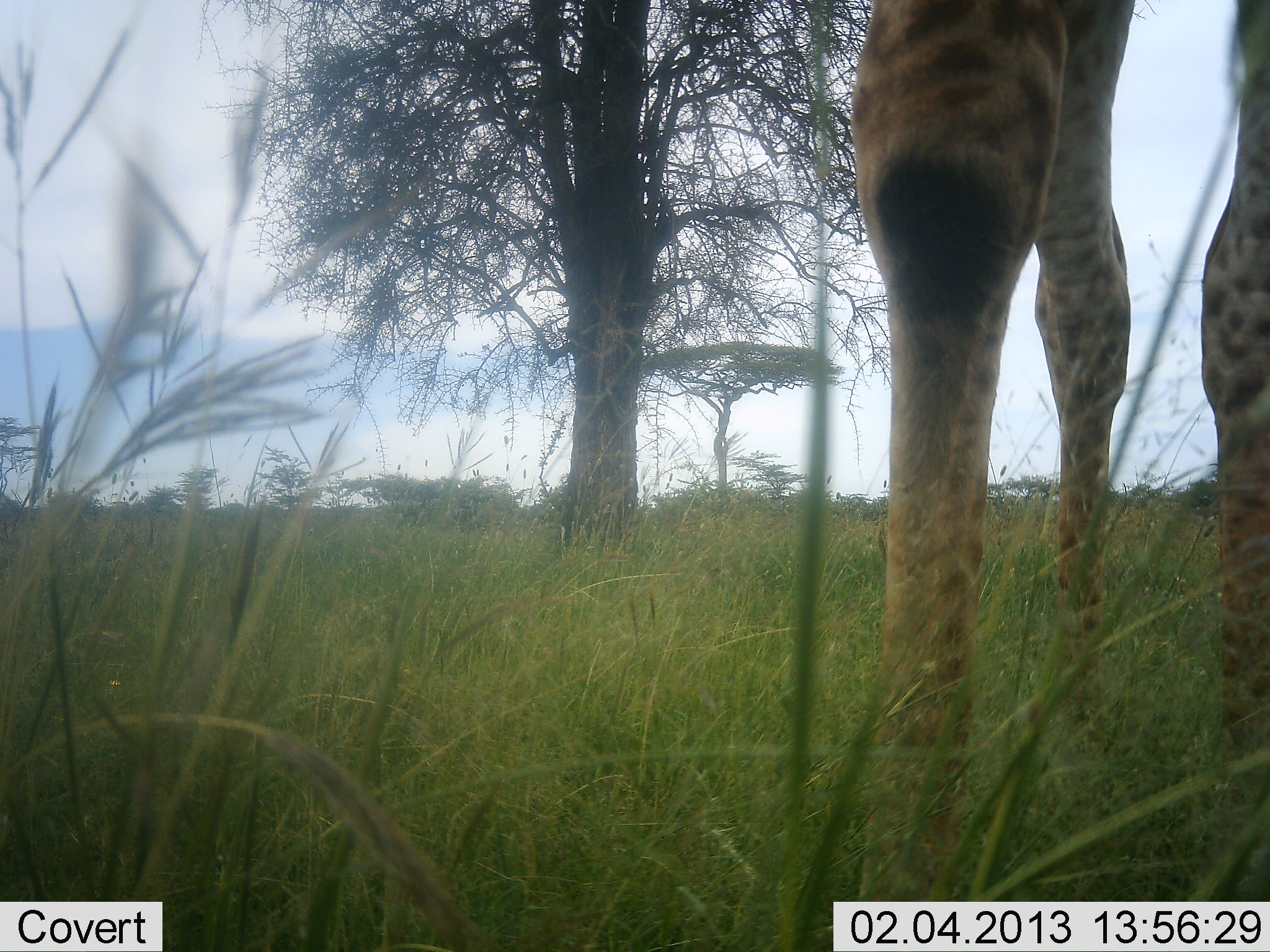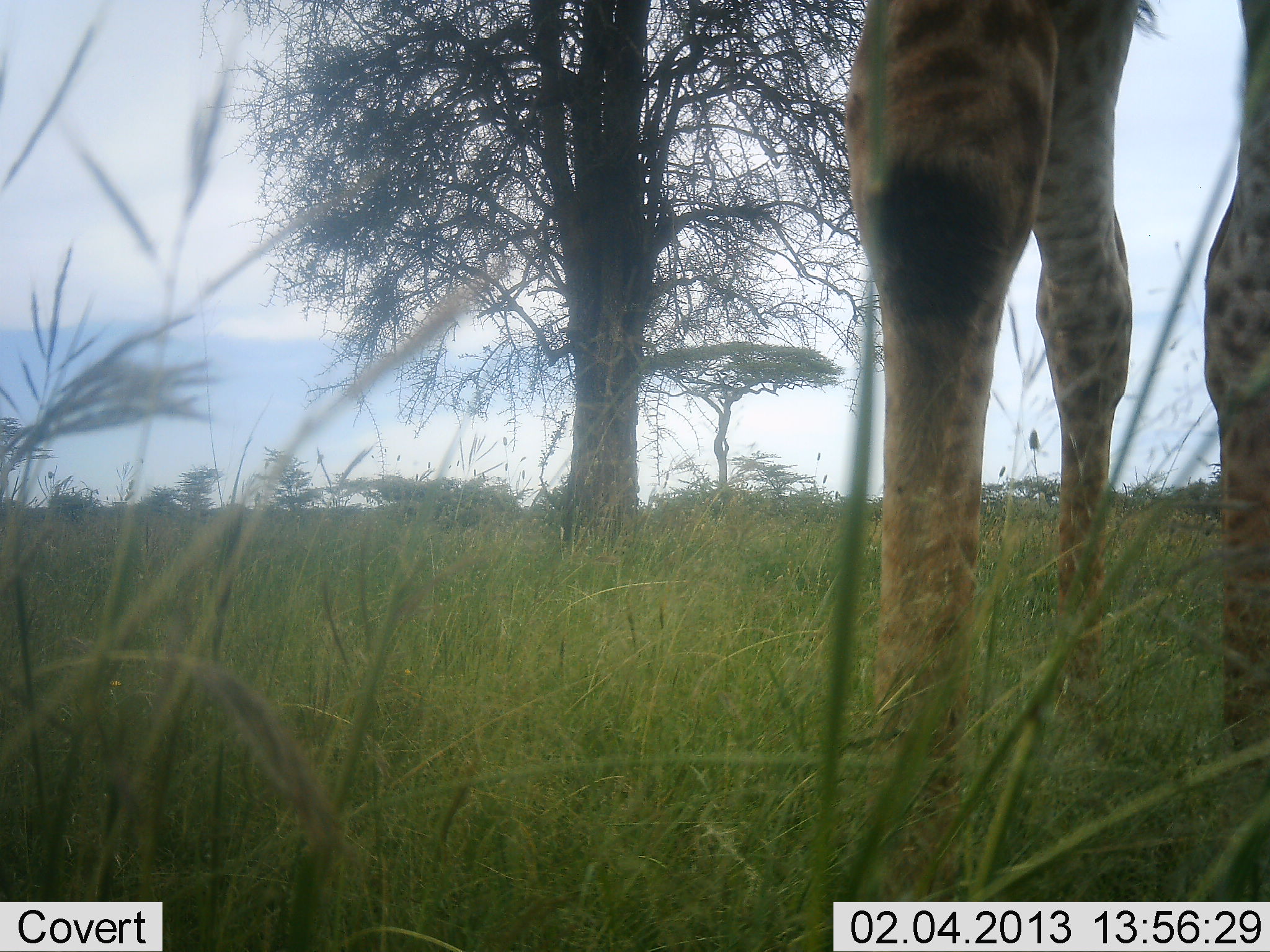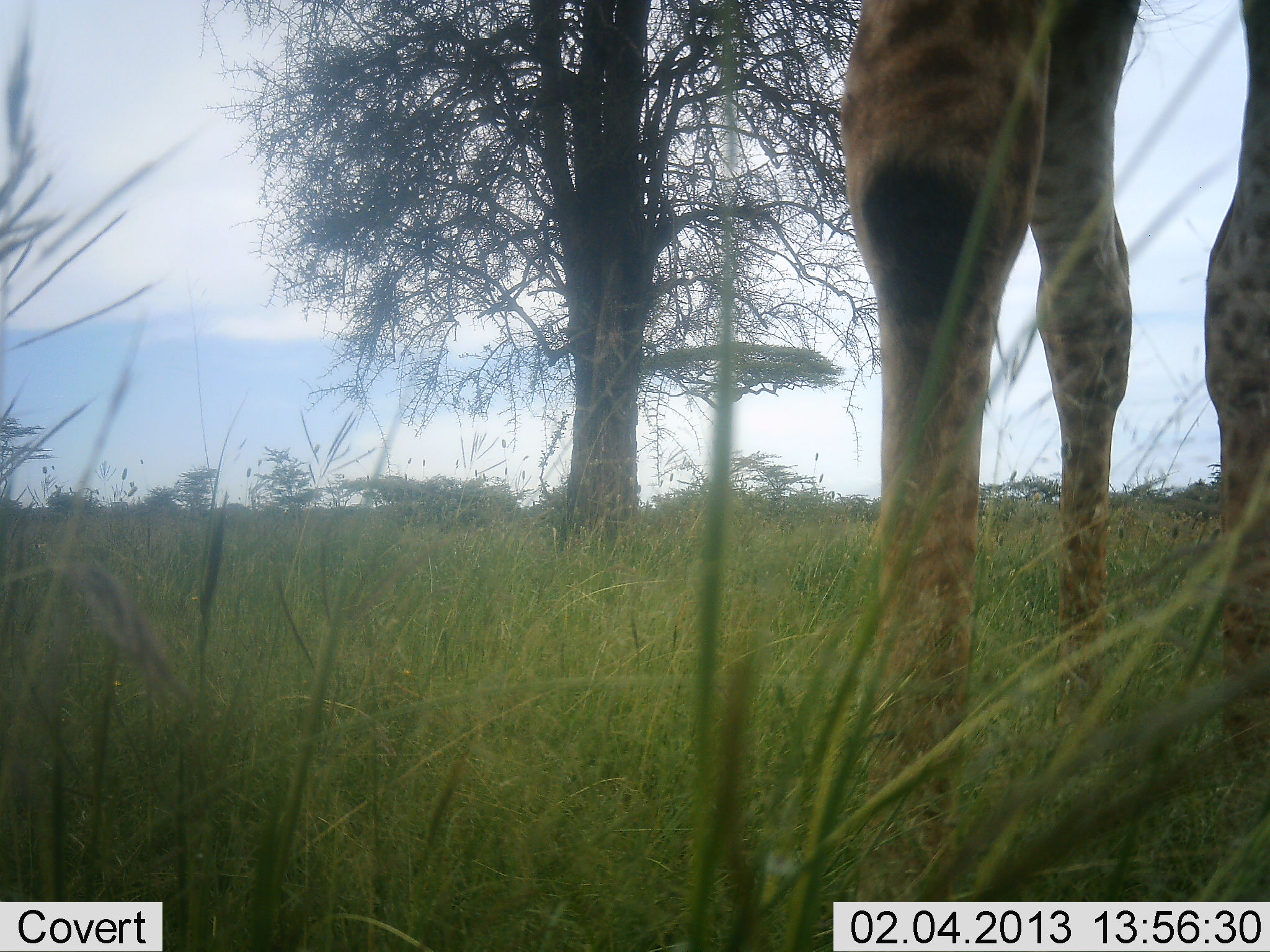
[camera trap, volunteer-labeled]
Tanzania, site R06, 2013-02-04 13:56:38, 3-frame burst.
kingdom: Animalia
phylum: Chordata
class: Mammalia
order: Artiodactyla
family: Giraffidae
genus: Giraffa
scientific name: Giraffa camelopardalis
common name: giraffe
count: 1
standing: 100%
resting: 0%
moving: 0%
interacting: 0%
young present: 0%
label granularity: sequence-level